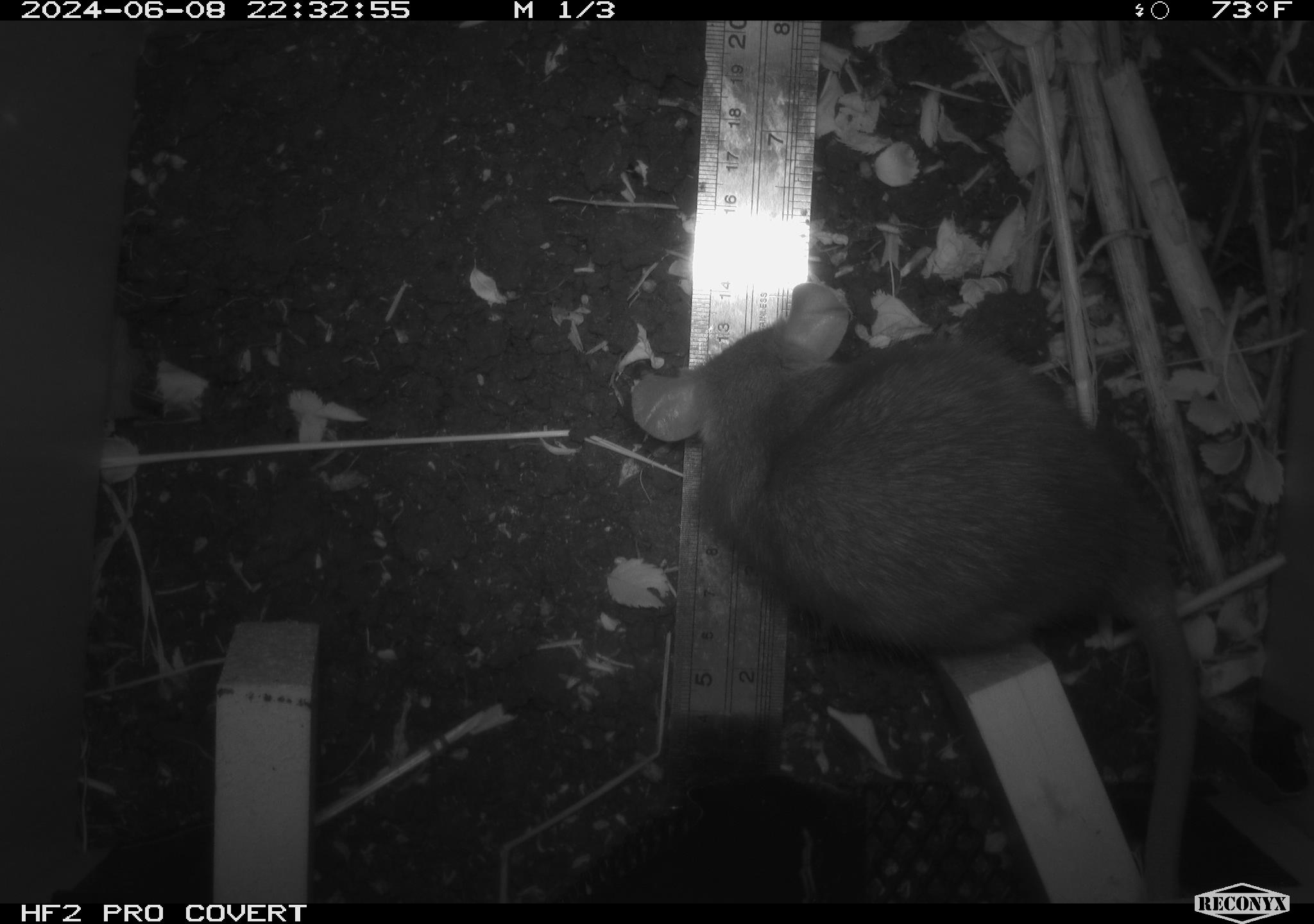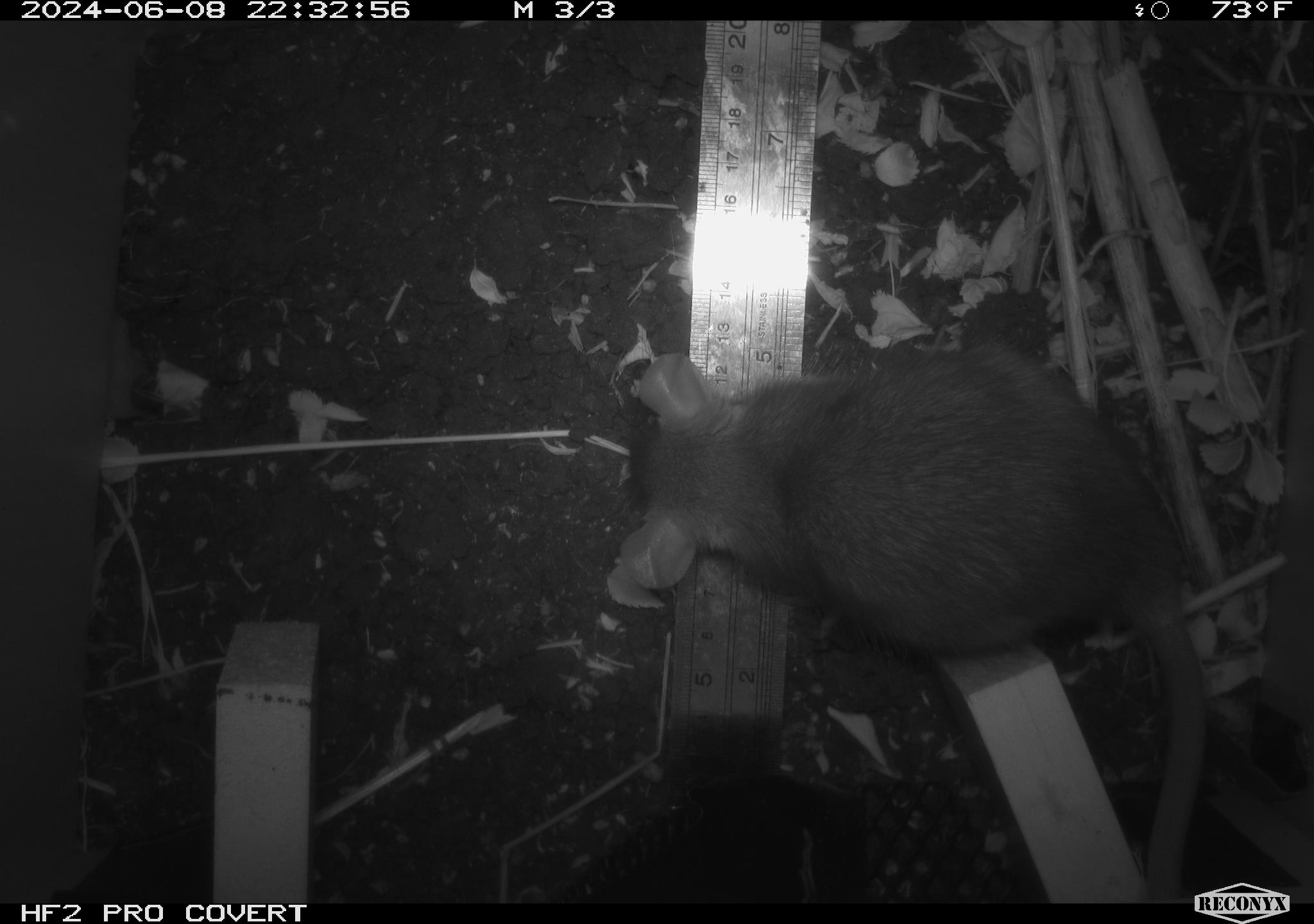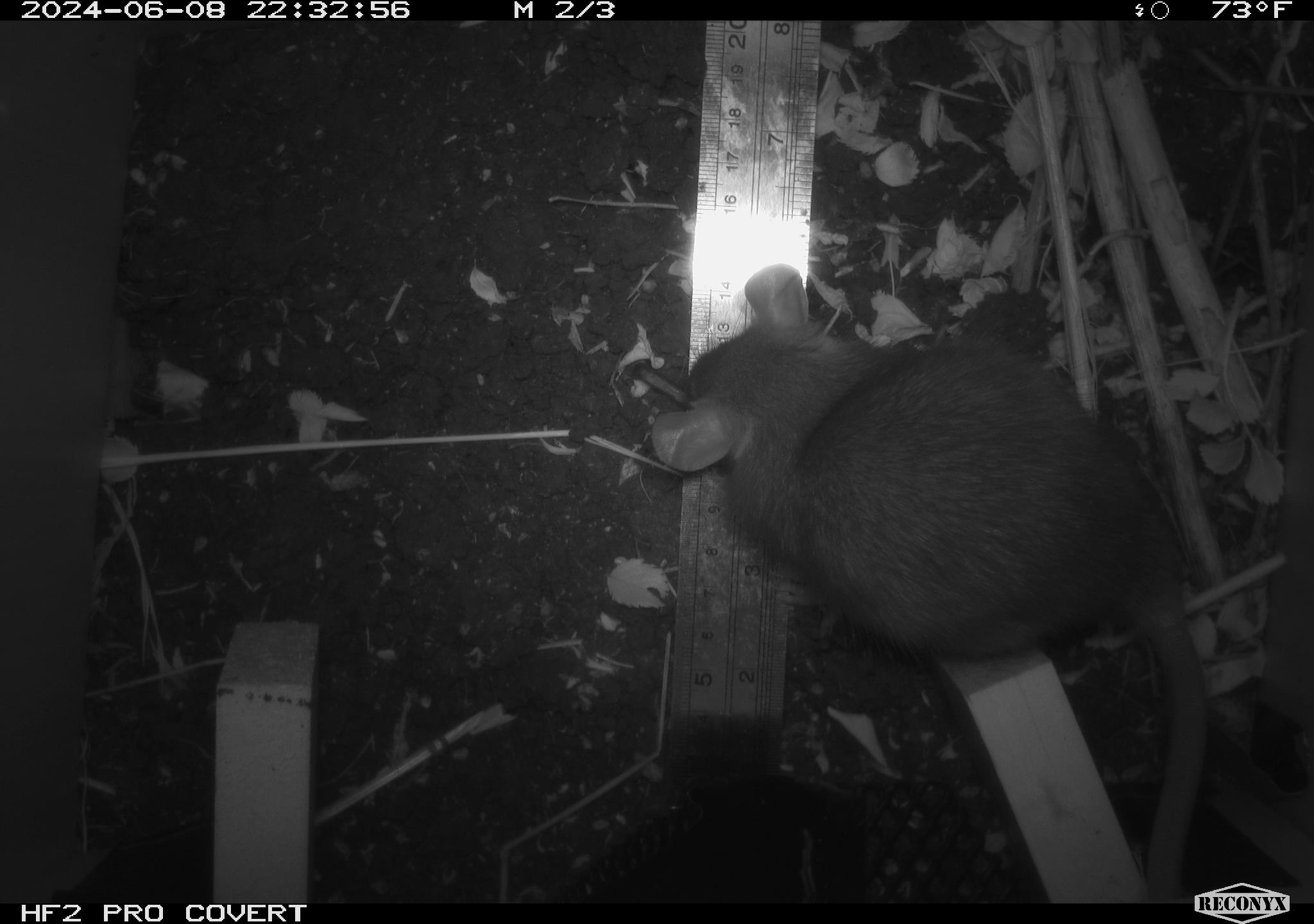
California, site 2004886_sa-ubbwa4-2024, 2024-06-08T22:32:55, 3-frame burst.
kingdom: Animalia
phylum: Chordata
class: Mammalia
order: Rodentia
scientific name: Rodentia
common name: woodrat or rat or mouse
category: woodrat or rat or mouse species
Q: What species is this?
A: Woodrat or rat or mouse species (woodrat or rat or mouse) (Rodentia).